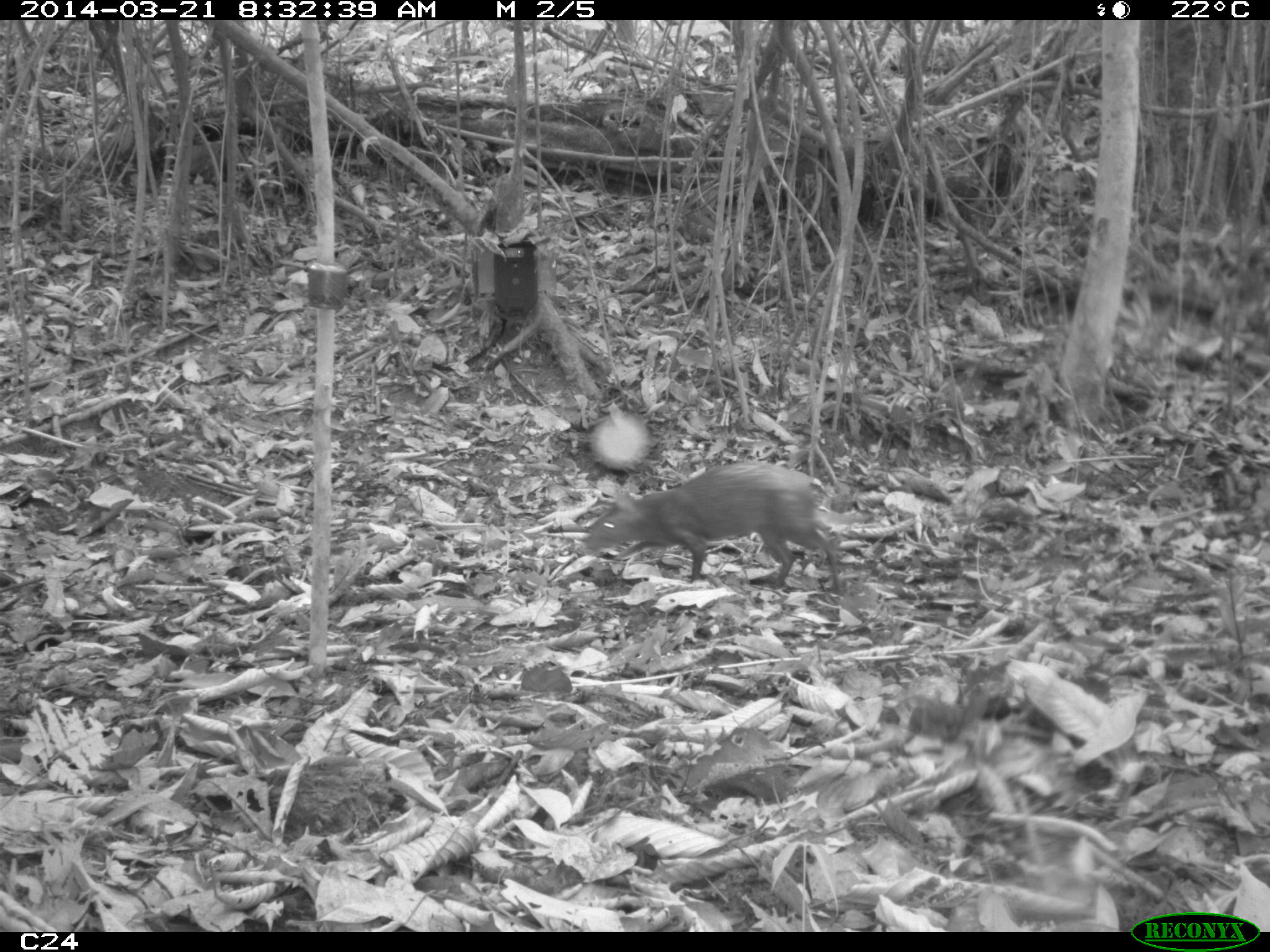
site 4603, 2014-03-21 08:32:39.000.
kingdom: Animalia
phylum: Chordata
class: Mammalia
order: Rodentia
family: Dasyproctidae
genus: Dasyprocta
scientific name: Dasyprocta leporina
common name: red-rumped agouti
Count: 1.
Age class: adult.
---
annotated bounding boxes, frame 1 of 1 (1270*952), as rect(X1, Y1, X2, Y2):
dasyprocta leporina: rect(584, 459, 844, 591)